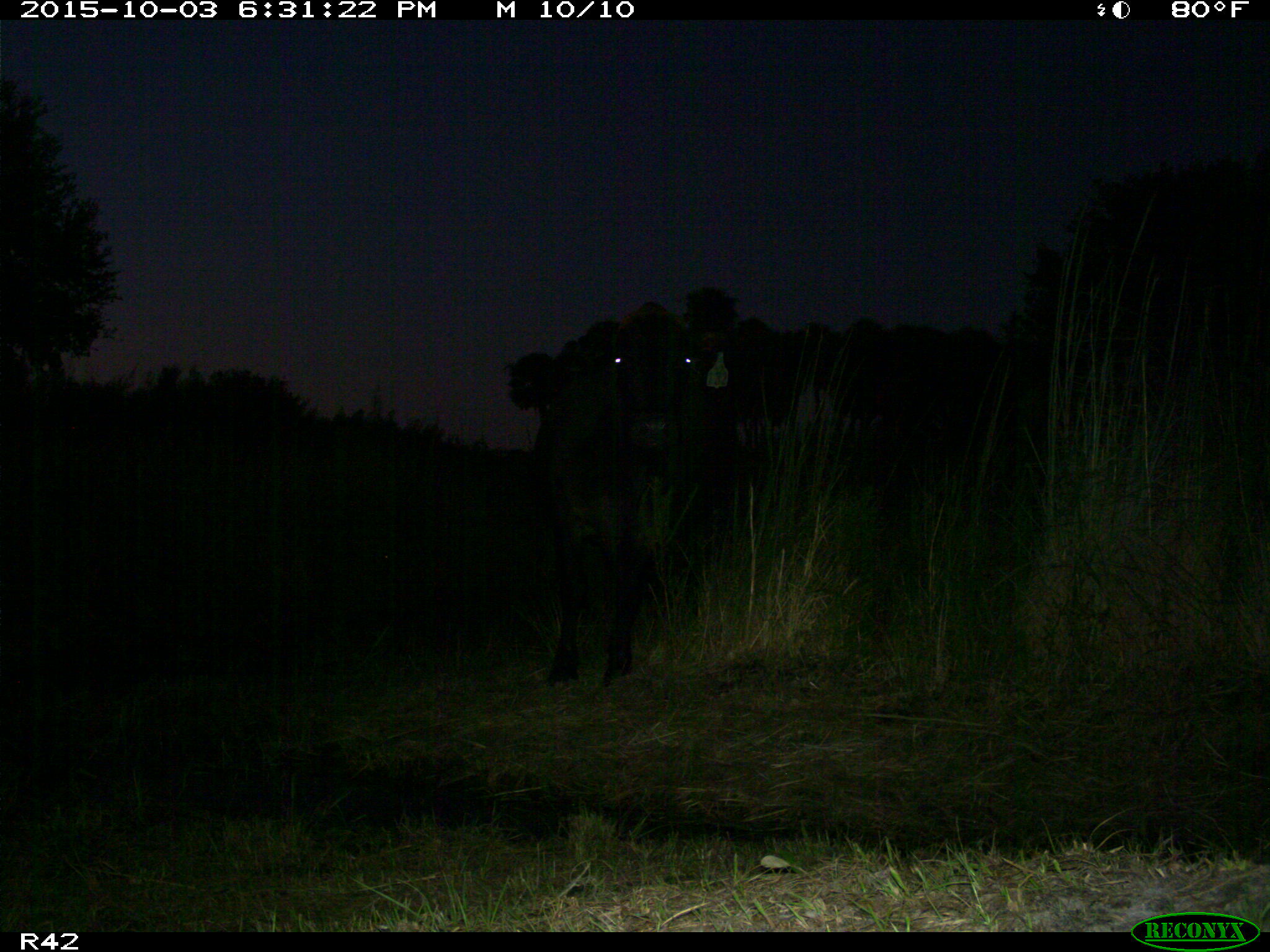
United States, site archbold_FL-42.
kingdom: Animalia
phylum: Chordata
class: Mammalia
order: Artiodactyla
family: Bovidae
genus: Bos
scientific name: Bos taurus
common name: domestic cow